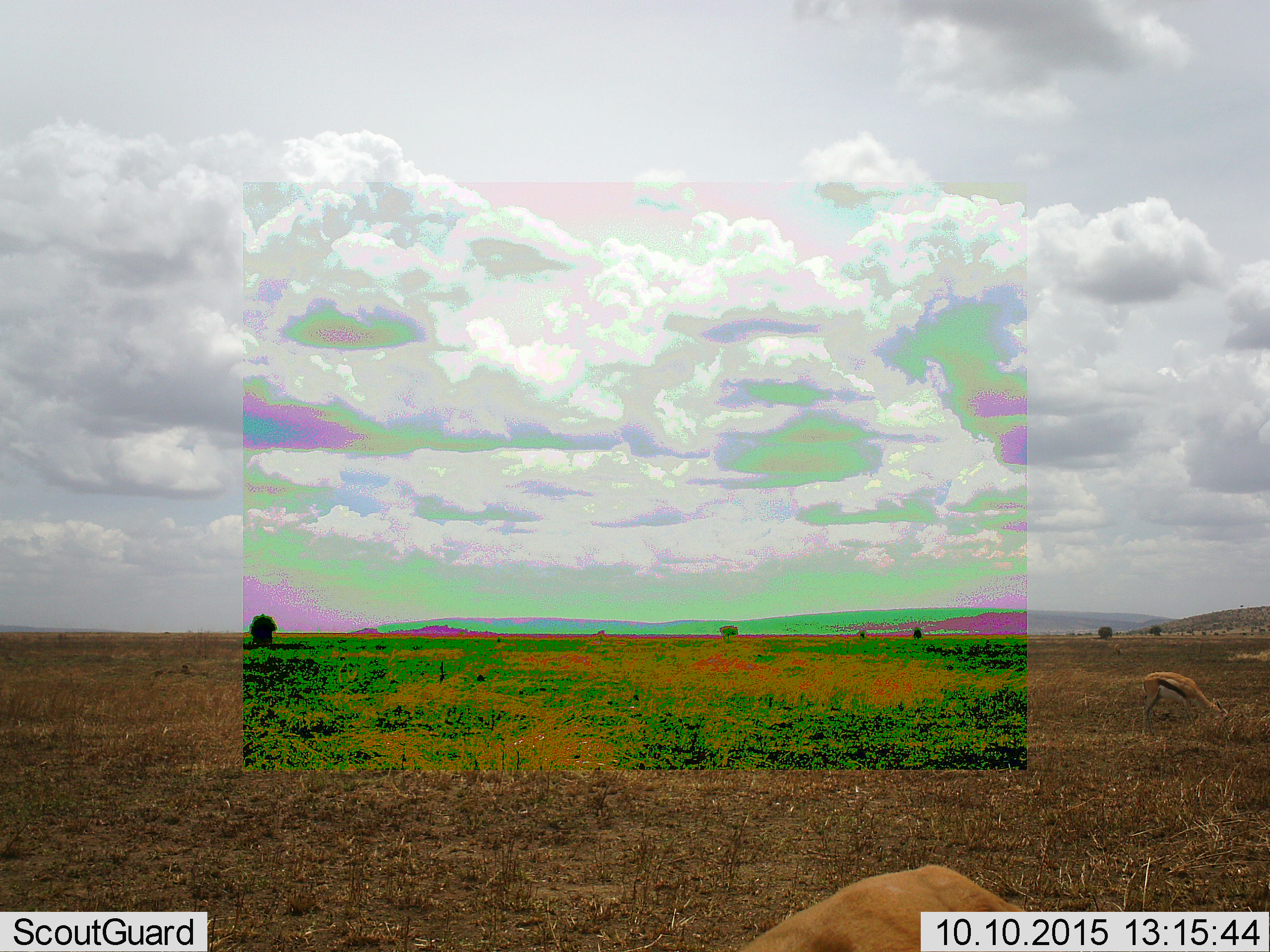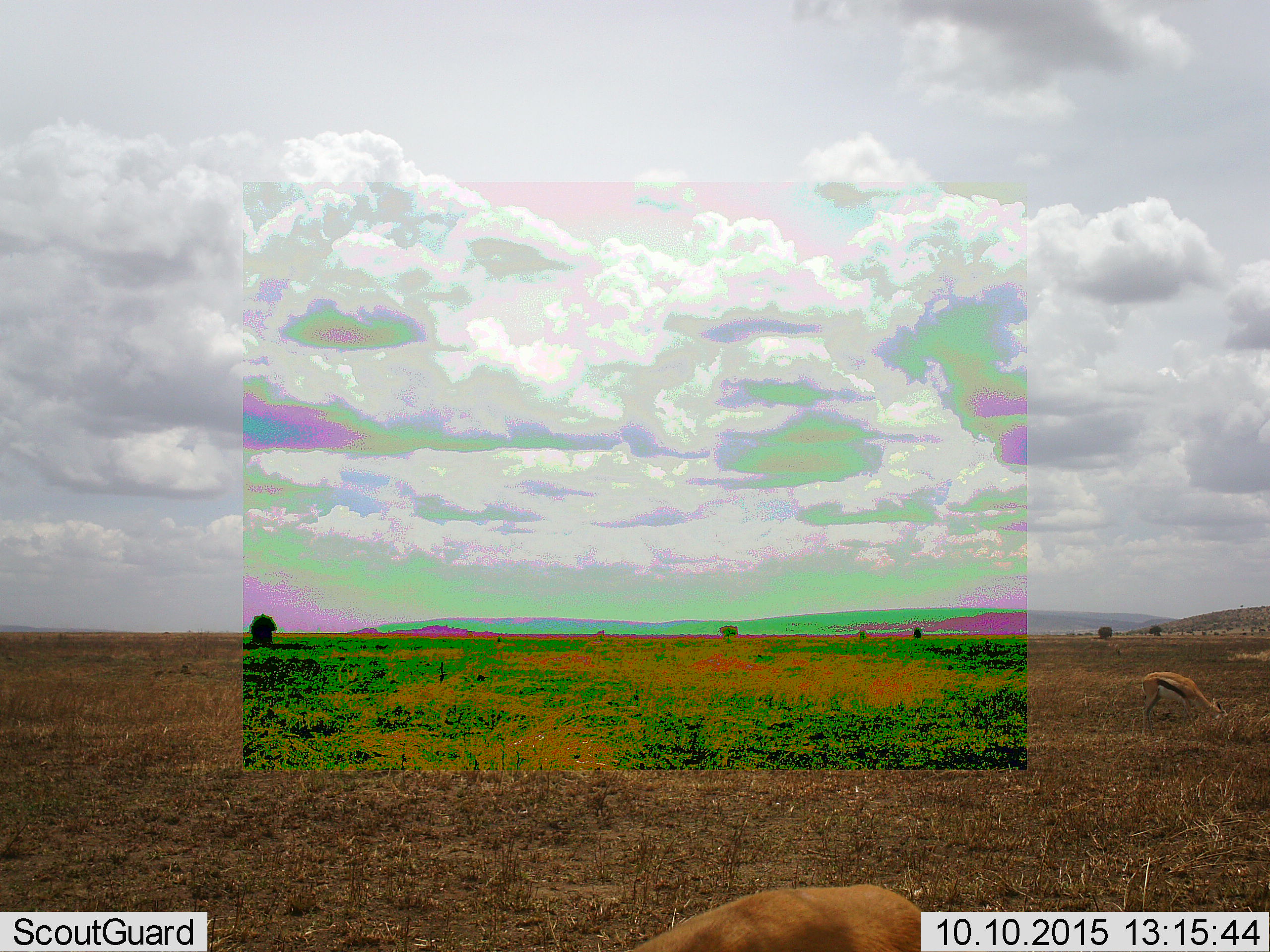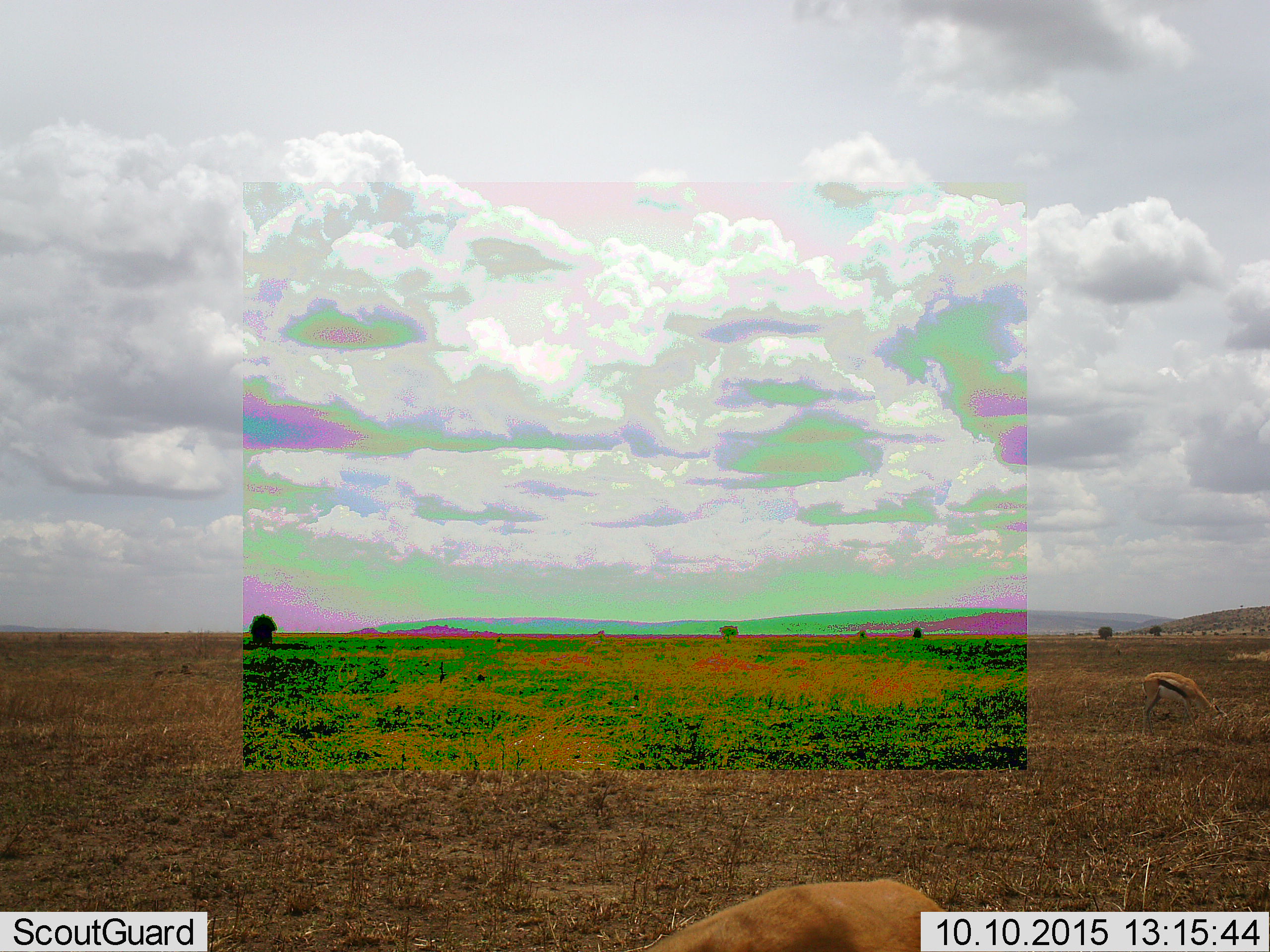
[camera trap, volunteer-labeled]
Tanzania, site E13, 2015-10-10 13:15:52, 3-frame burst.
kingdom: Animalia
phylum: Chordata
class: Mammalia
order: Artiodactyla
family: Bovidae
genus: Eudorcas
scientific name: Eudorcas thomsonii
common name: thomson's gazelle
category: gazellethomsons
Gazellethomsons (thomson's gazelle) (Eudorcas thomsonii), count 2. Behavior (volunteer vote fractions): standing 22%, resting 0%, moving 11%, interacting 0%. Young present (vote fraction): 6%. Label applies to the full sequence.